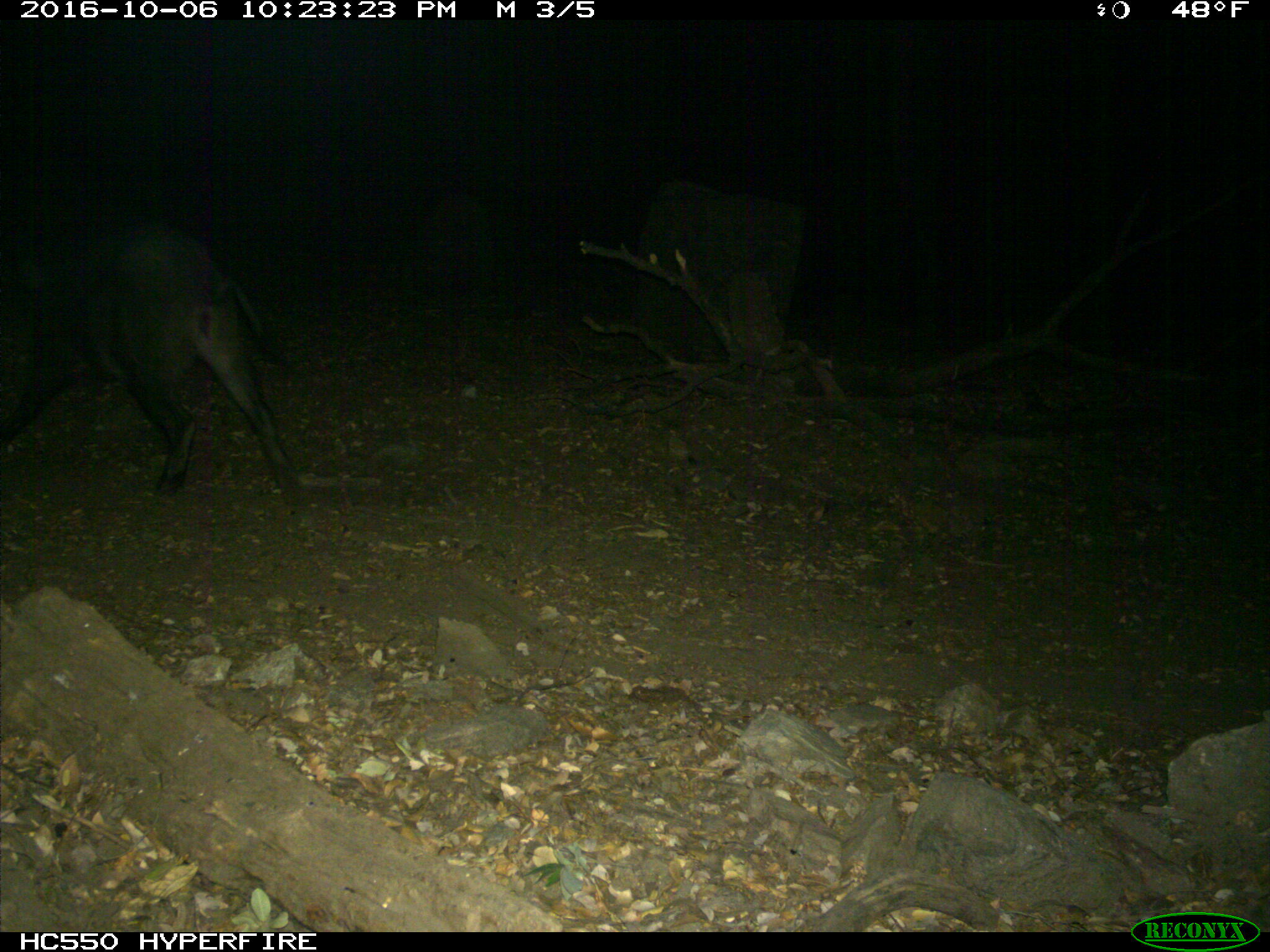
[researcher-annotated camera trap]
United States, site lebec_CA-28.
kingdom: Animalia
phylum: Chordata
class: Mammalia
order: Artiodactyla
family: Suidae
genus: Sus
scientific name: Sus scrofa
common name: wild boar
Sus scrofa (wild boar).